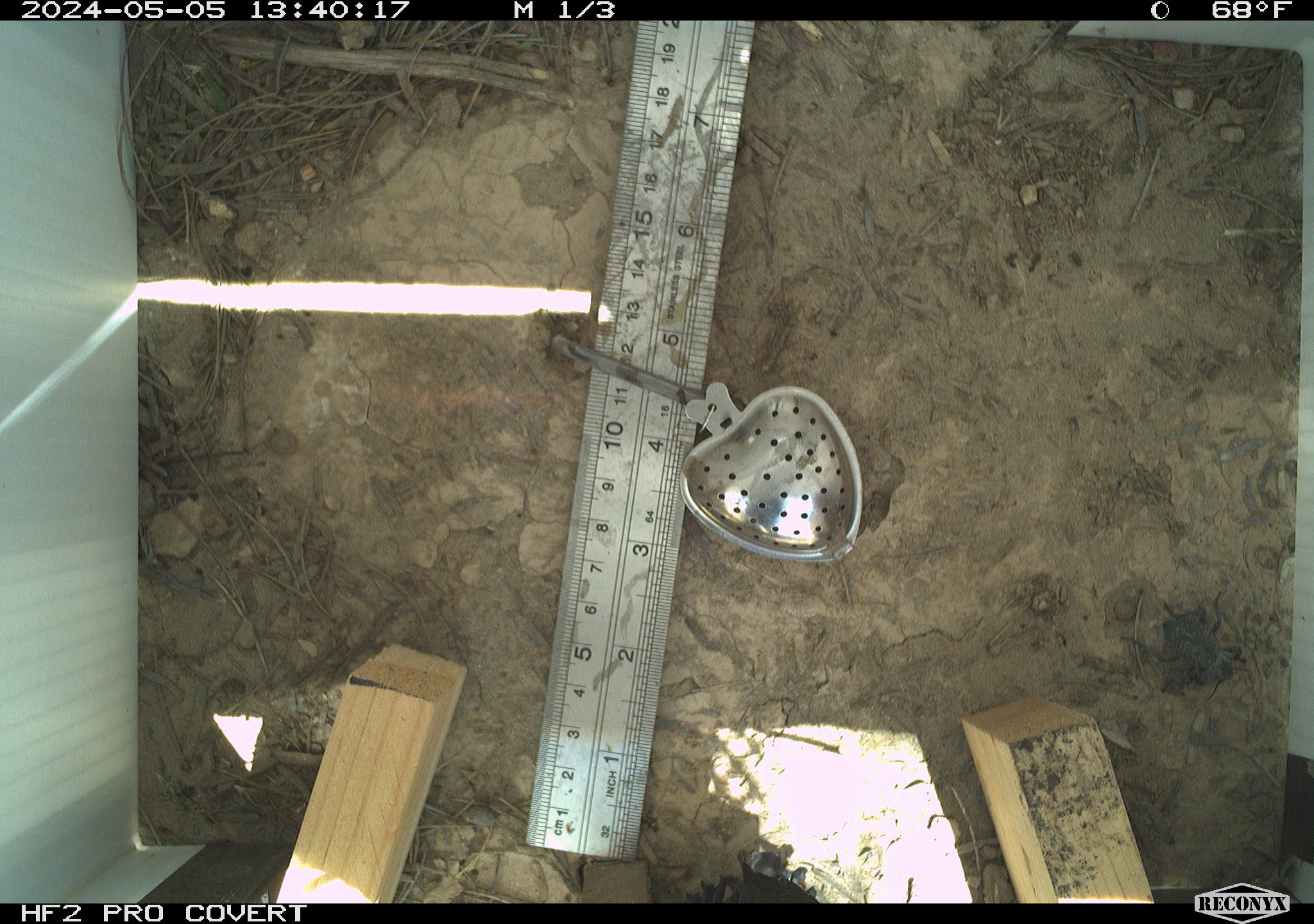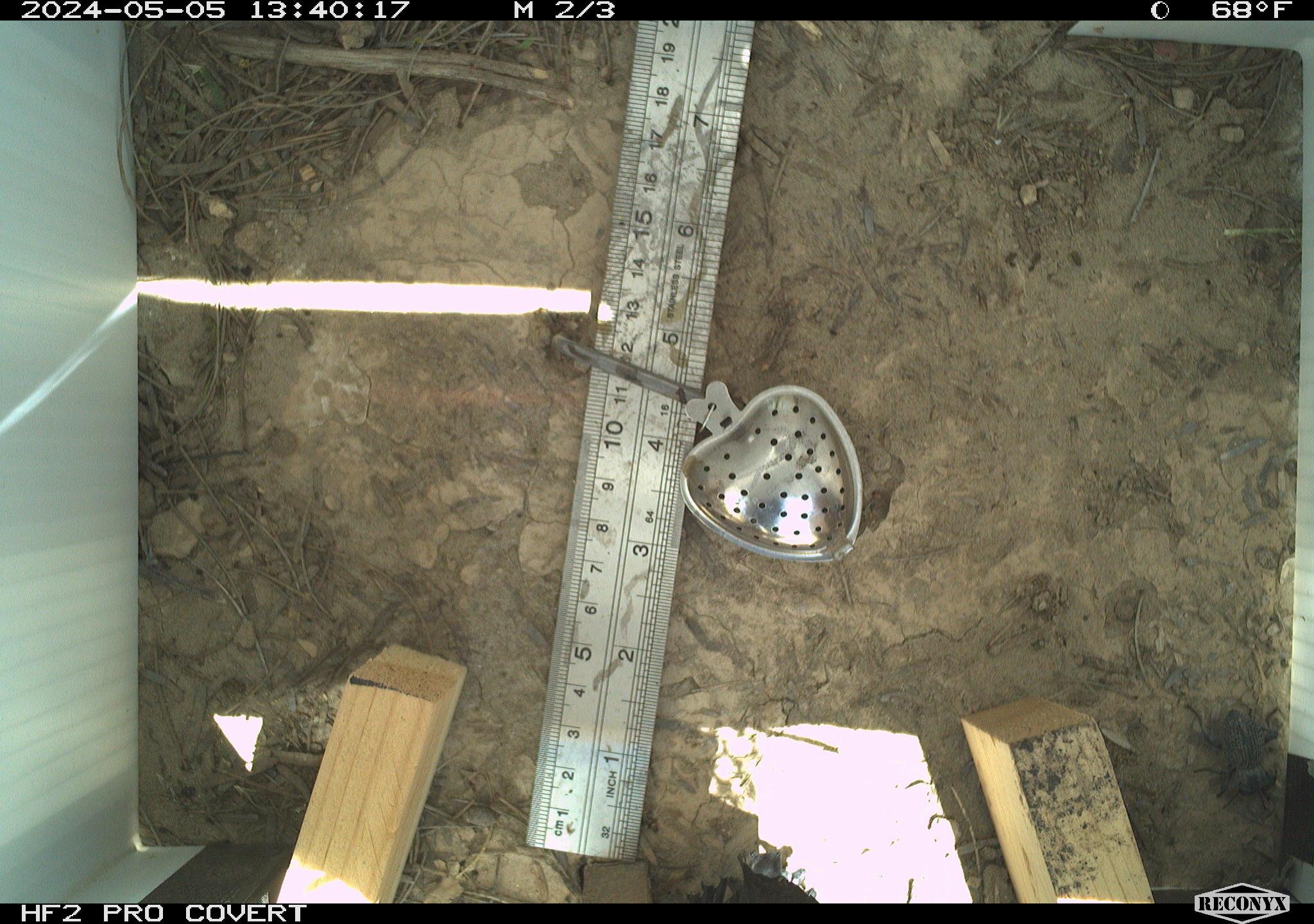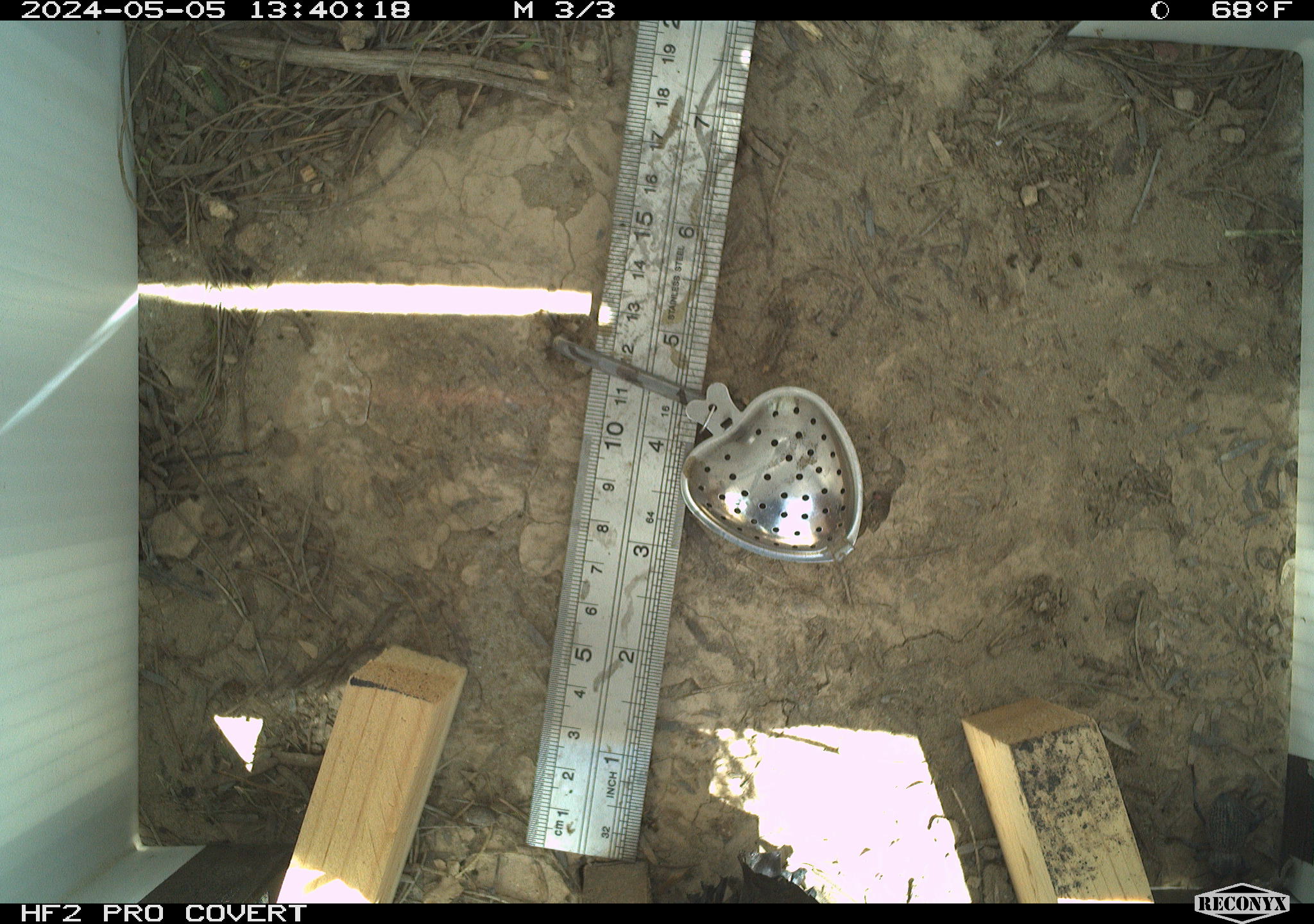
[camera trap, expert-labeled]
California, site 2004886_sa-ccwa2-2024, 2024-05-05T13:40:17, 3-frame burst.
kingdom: Animalia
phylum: Arthropoda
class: Insecta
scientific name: Insecta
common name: insect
Insect (Insecta).